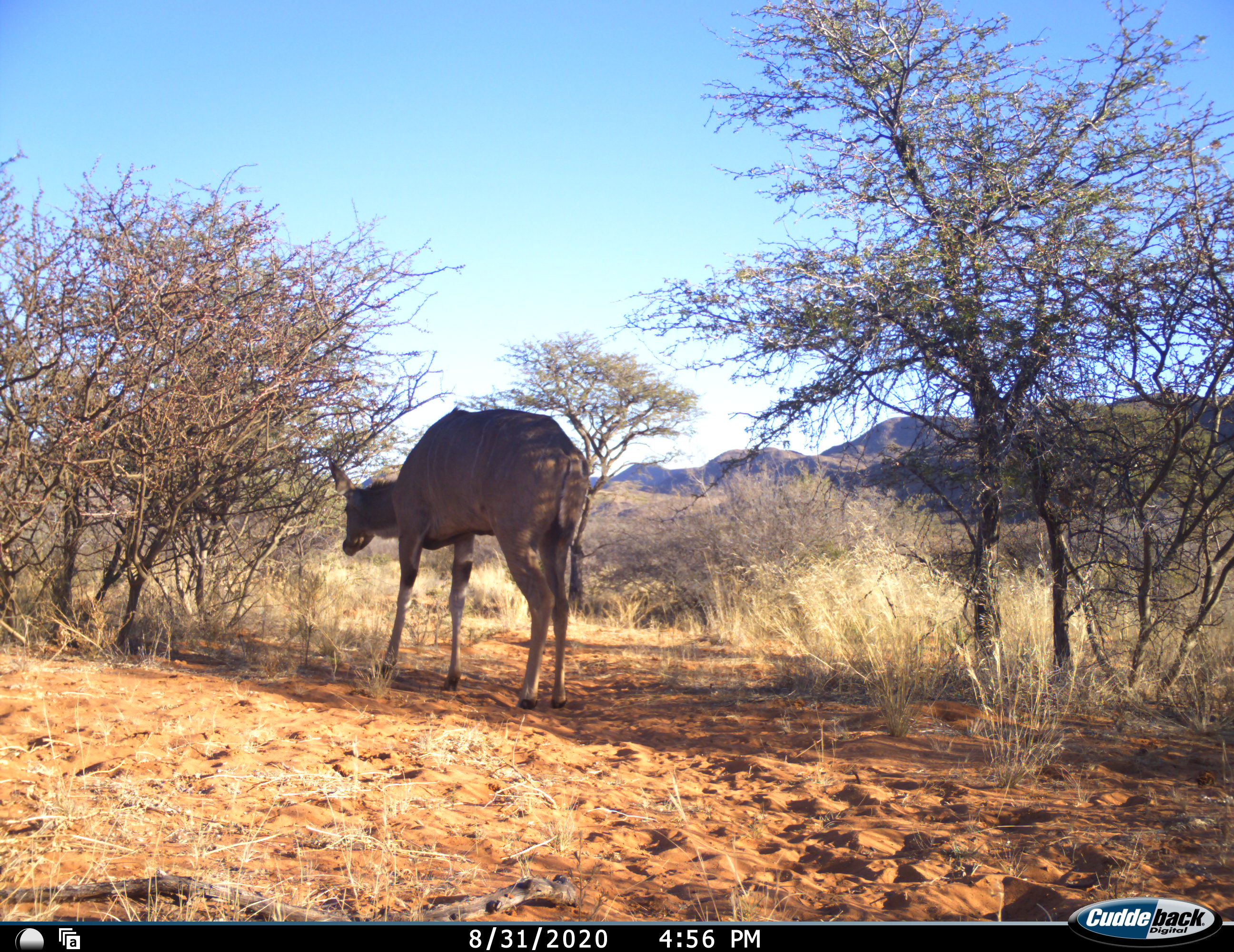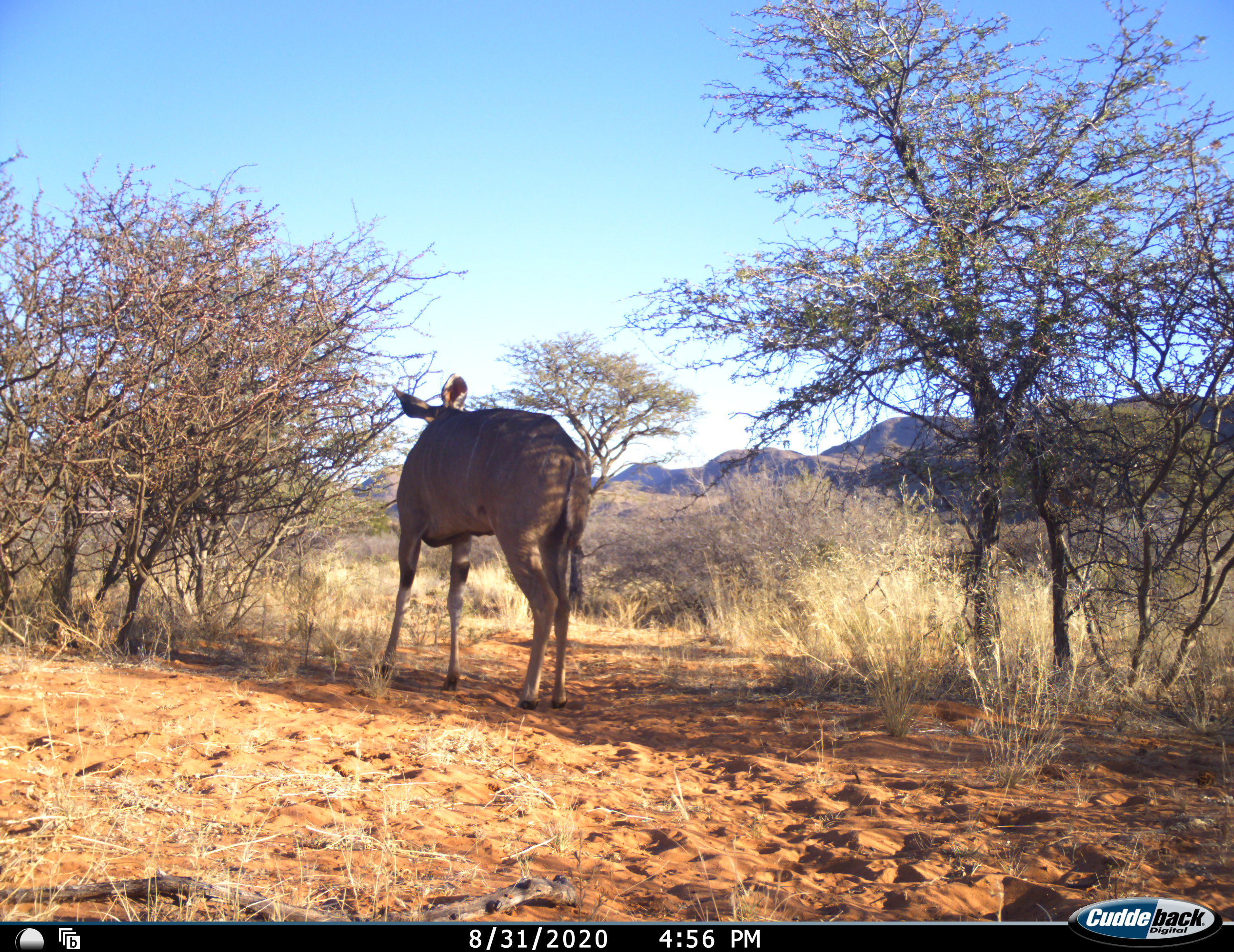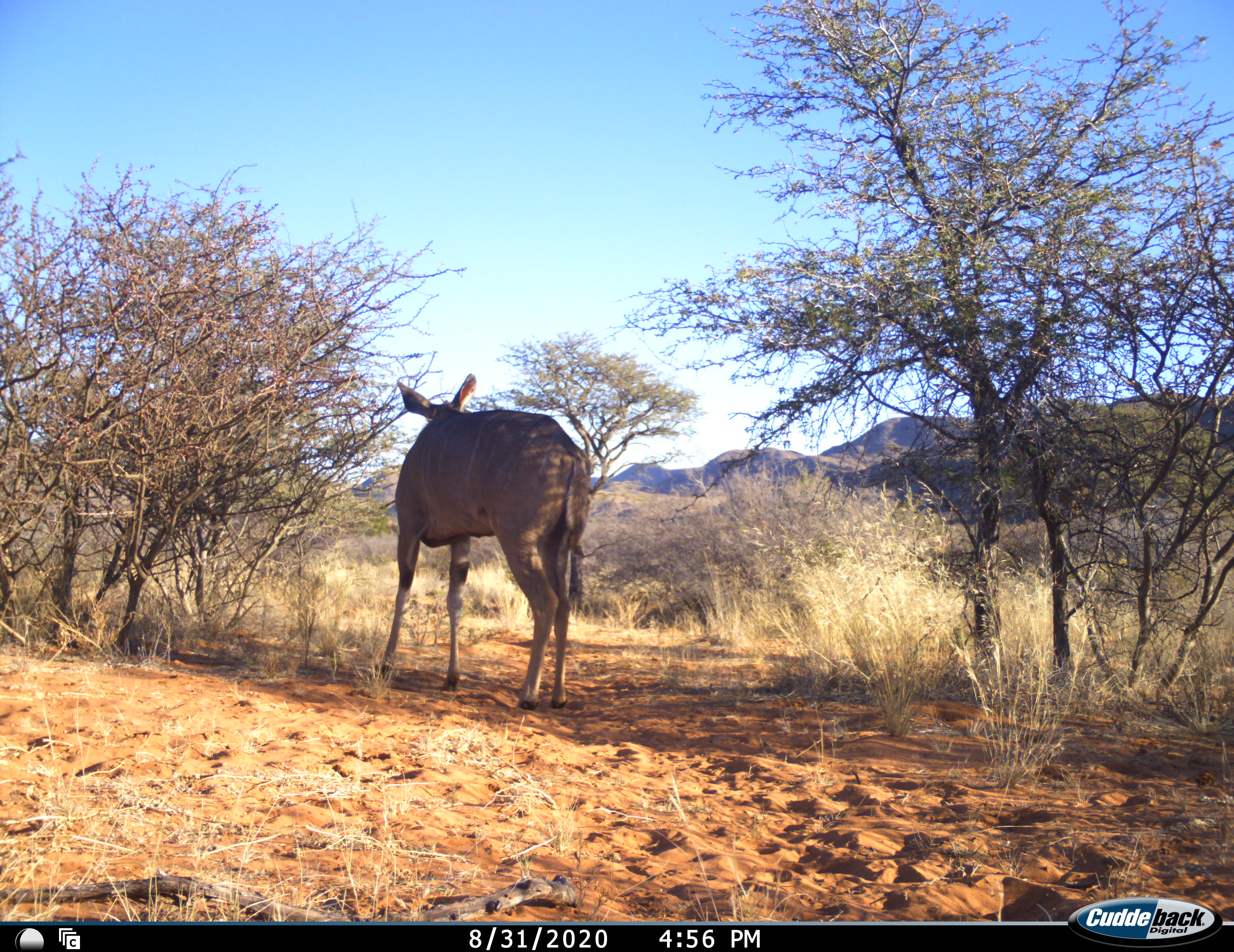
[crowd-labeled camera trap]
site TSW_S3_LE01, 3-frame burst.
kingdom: Animalia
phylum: Chordata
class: Mammalia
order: Artiodactyla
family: Bovidae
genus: Tragelaphus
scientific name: Tragelaphus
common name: kudu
Kudu (Tragelaphus), count 1. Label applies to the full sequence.